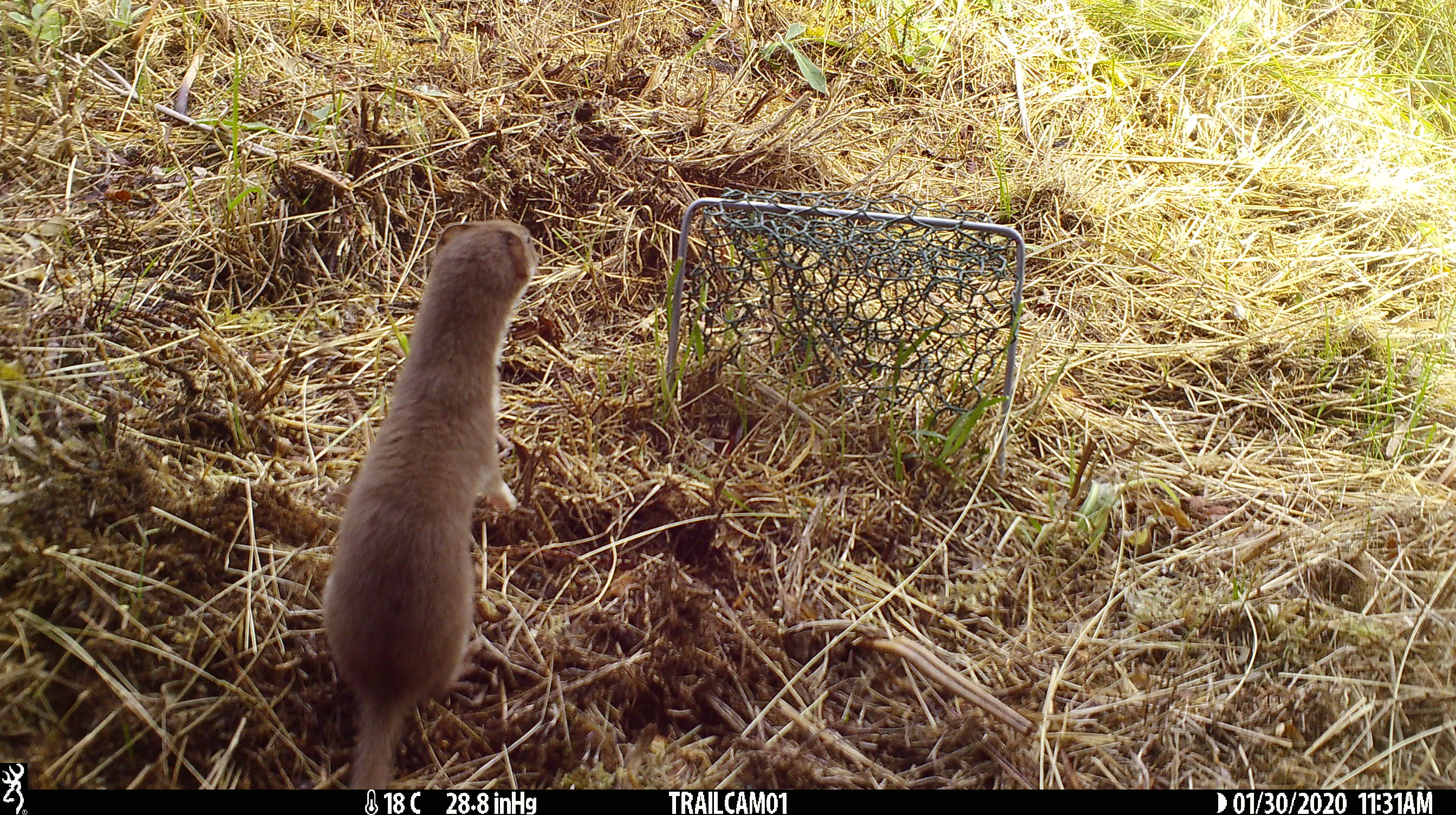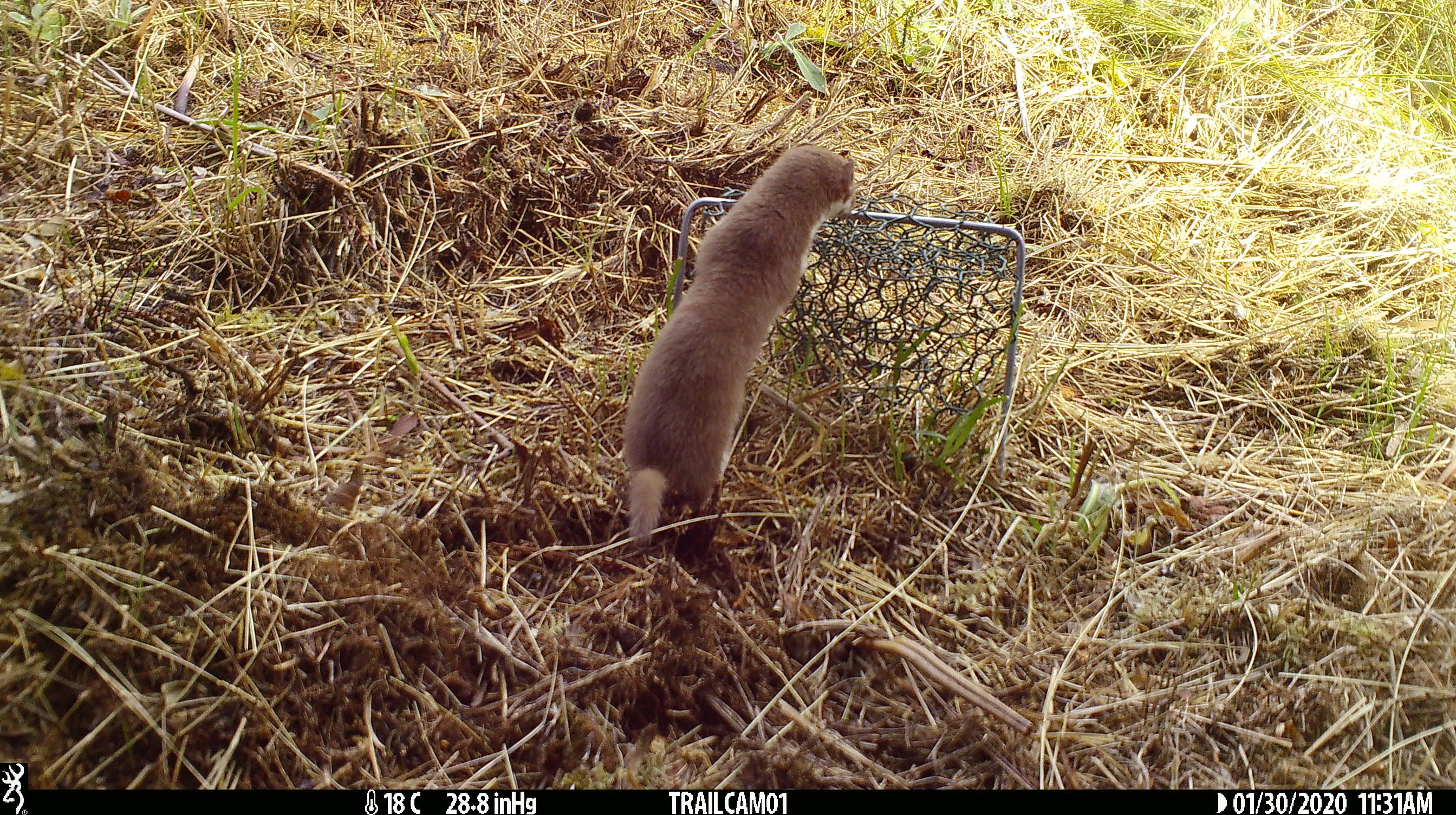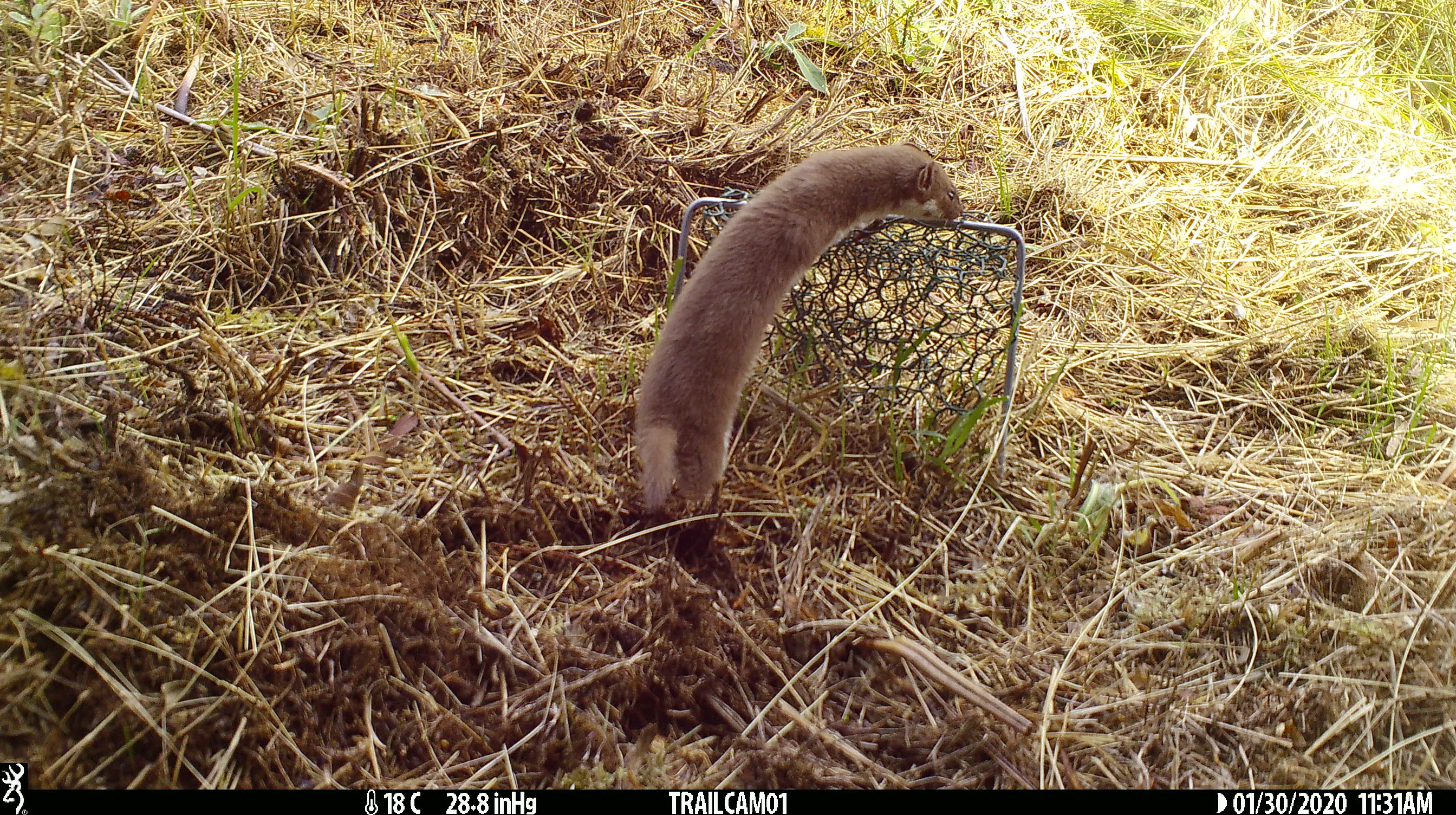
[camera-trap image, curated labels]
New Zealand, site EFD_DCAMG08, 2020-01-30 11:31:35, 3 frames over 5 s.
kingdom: Animalia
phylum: Chordata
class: Mammalia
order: Carnivora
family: Mustelidae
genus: Mustela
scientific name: Mustela nivalis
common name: least weasel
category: weasel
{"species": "weasel (least weasel) (Mustela nivalis)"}